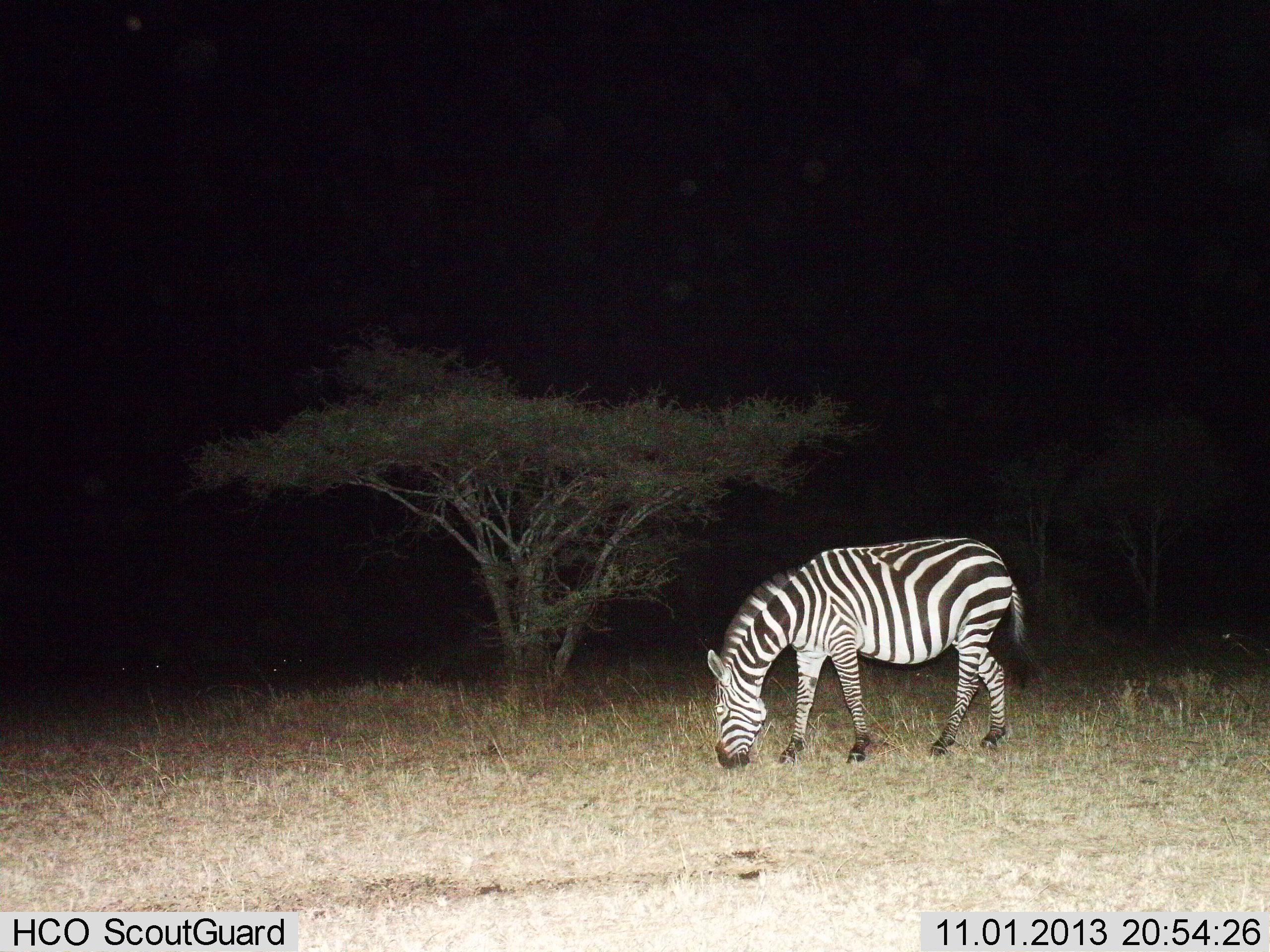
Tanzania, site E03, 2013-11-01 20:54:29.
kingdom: Animalia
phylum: Chordata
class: Mammalia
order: Perissodactyla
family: Equidae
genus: Equus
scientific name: Equus quagga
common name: plains zebra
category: zebra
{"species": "zebra (plains zebra) (Equus quagga)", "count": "1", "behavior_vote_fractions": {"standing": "0%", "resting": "0%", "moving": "0%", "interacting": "0%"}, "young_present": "0%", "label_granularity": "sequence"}